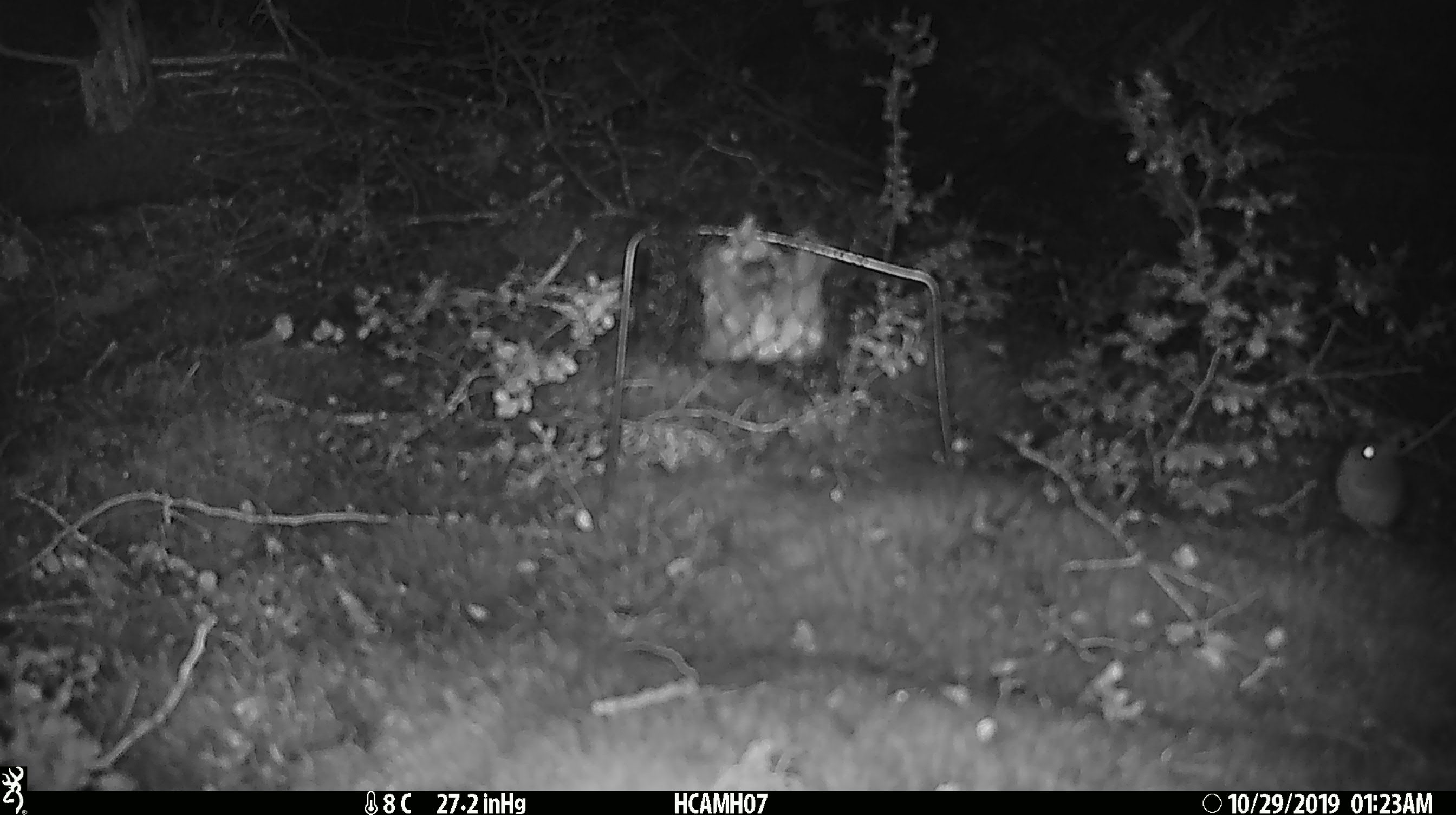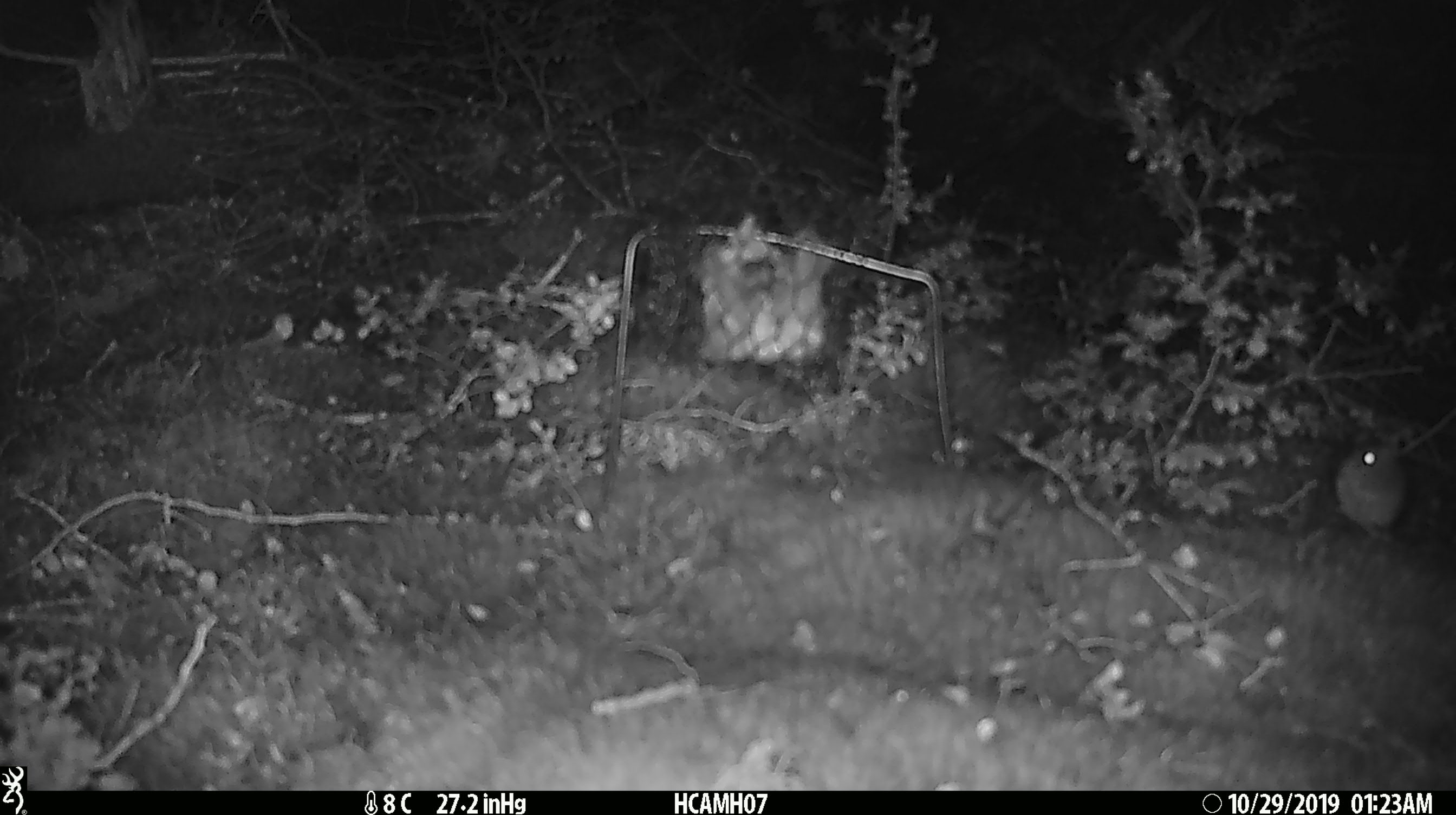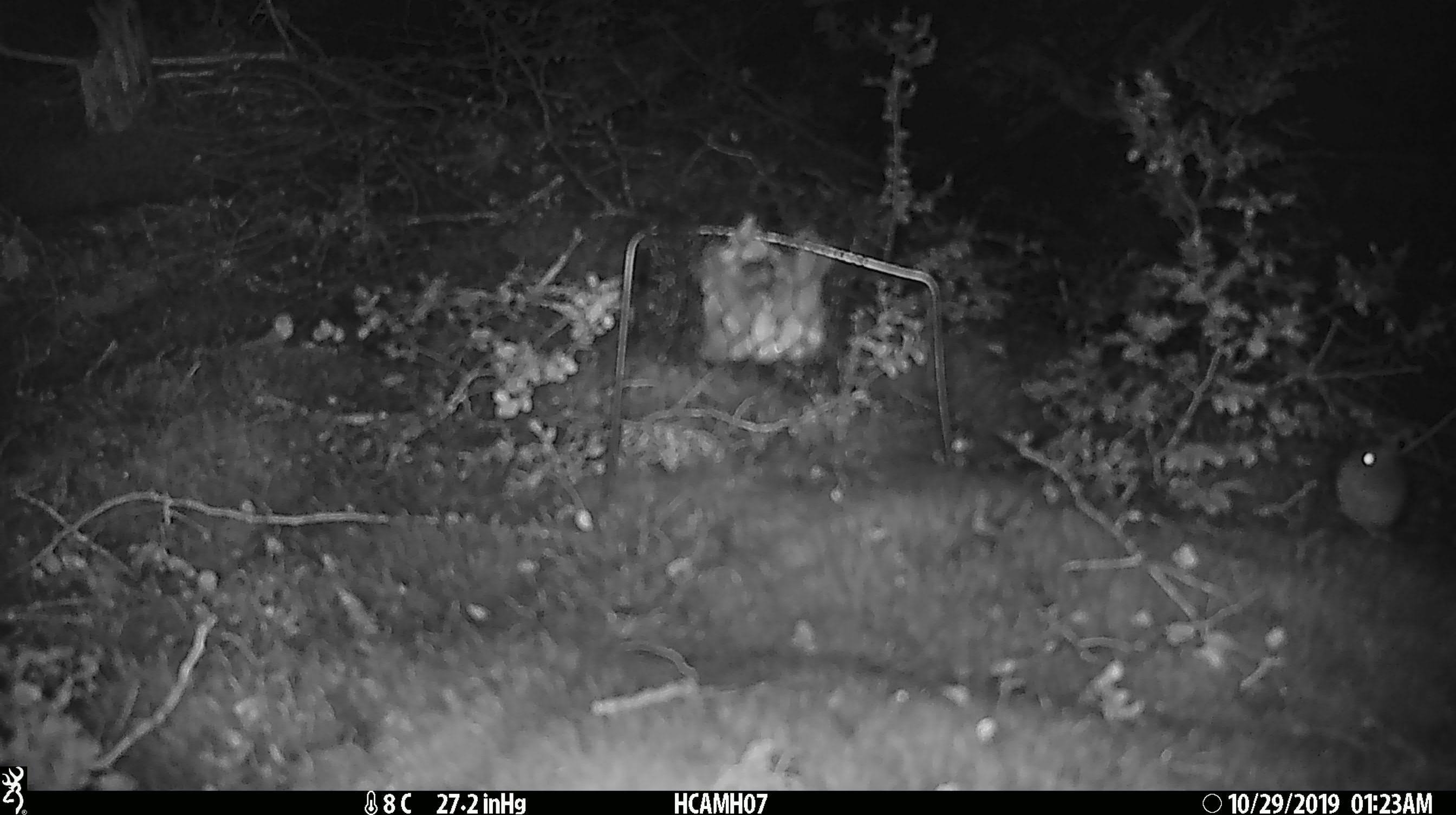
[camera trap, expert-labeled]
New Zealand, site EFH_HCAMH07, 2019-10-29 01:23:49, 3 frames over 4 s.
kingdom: Animalia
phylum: Chordata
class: Mammalia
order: Rodentia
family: Muridae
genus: Mus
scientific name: Mus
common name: mouse